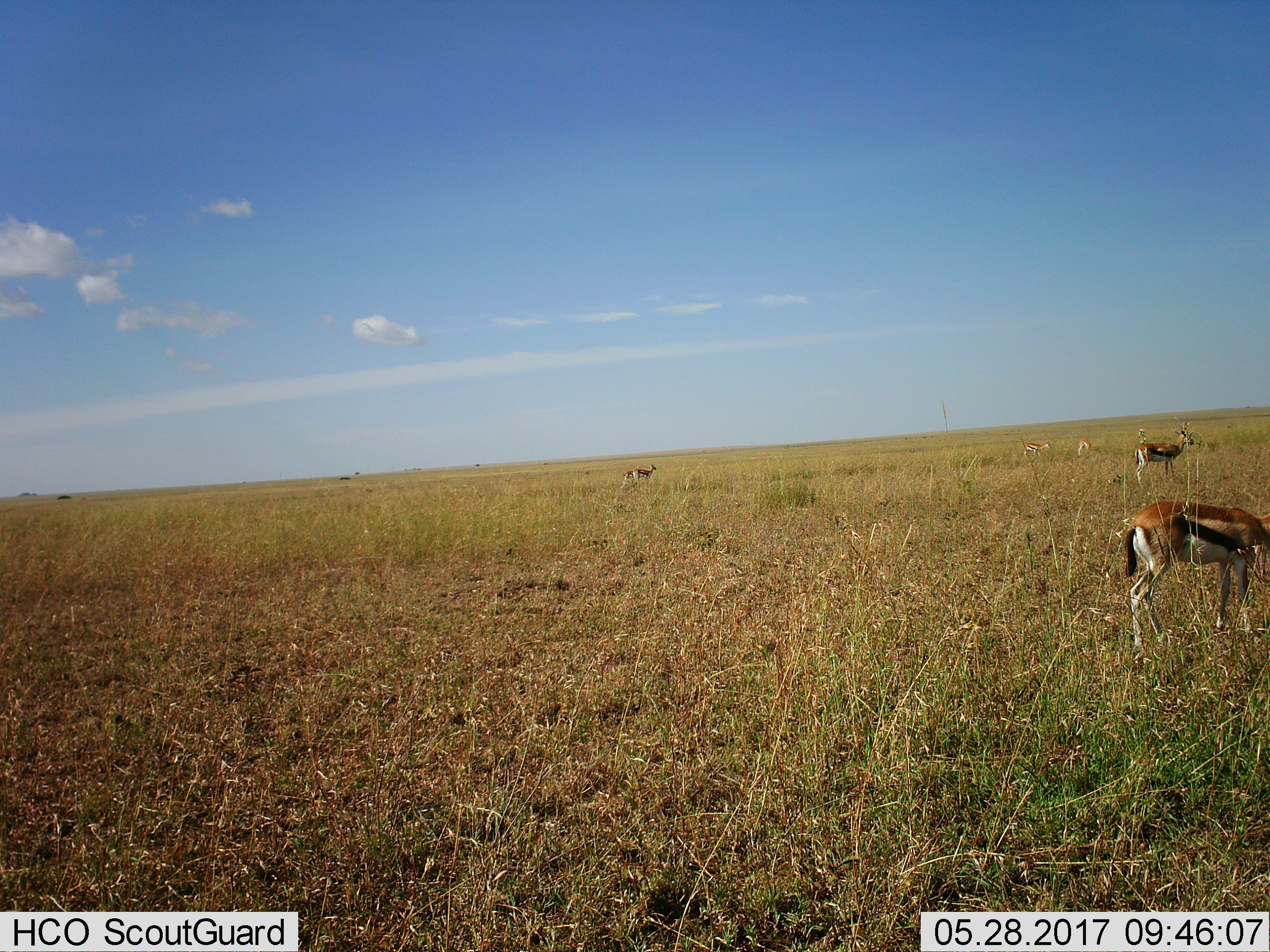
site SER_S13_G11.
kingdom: Animalia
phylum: Chordata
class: Mammalia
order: Artiodactyla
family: Bovidae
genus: Eudorcas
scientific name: Eudorcas thomsonii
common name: thomson's gazelle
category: gazellethomsons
Gazellethomsons (thomson's gazelle) (Eudorcas thomsonii), count 6. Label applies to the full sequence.